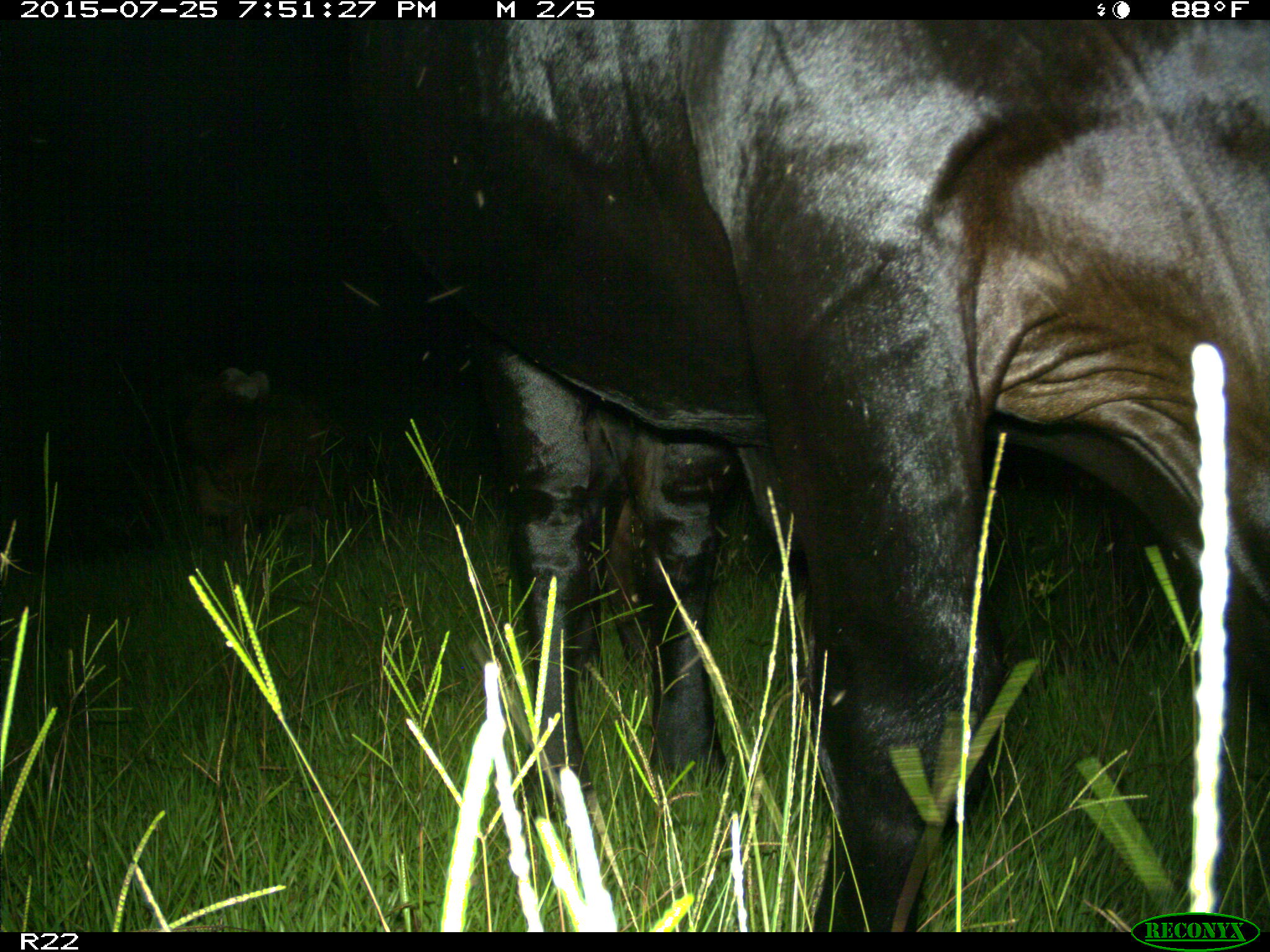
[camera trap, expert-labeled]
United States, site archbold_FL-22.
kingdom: Animalia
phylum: Chordata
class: Mammalia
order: Artiodactyla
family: Bovidae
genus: Bos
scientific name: Bos taurus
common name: domestic cow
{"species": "Bos taurus (domestic cow)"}